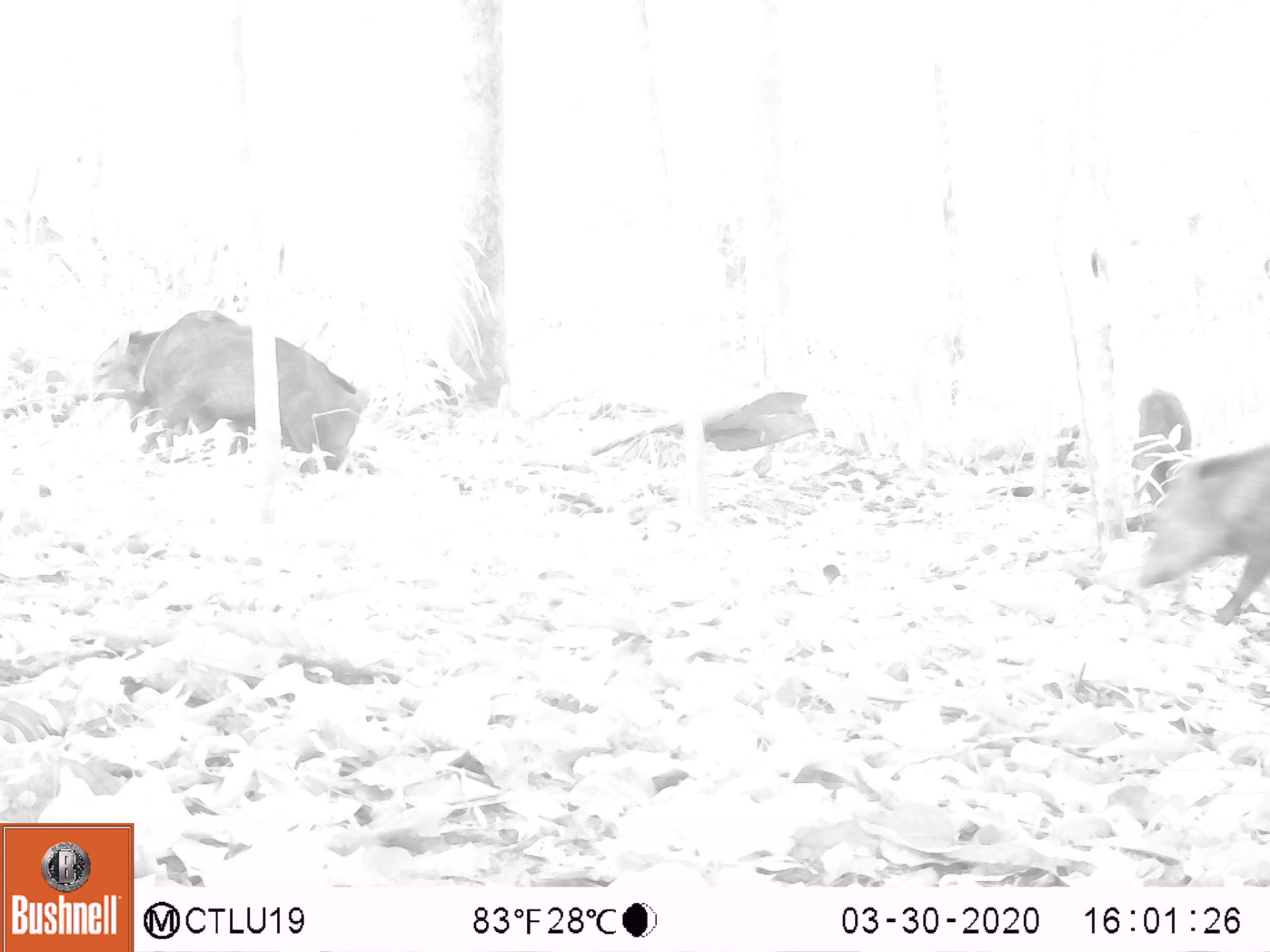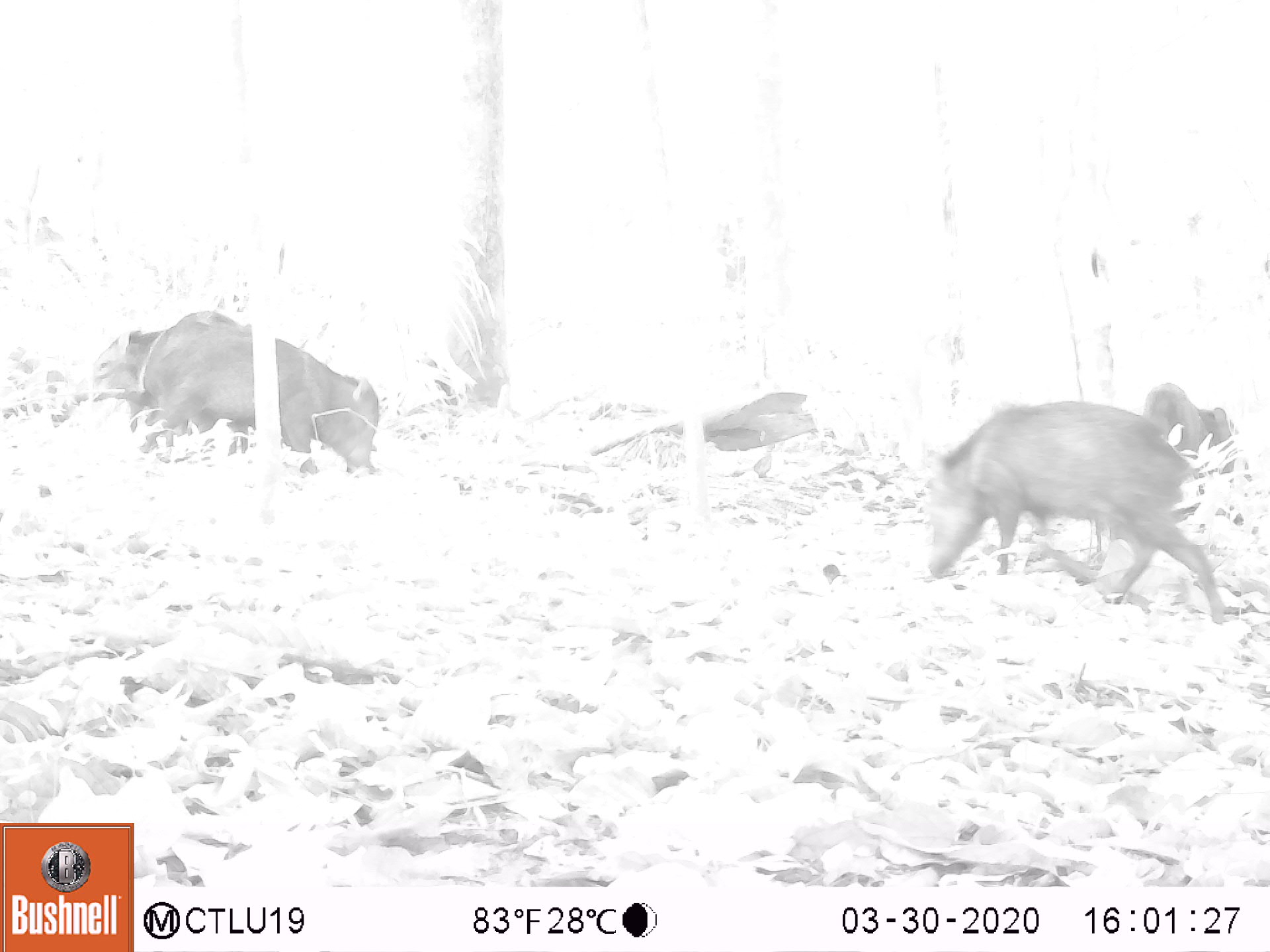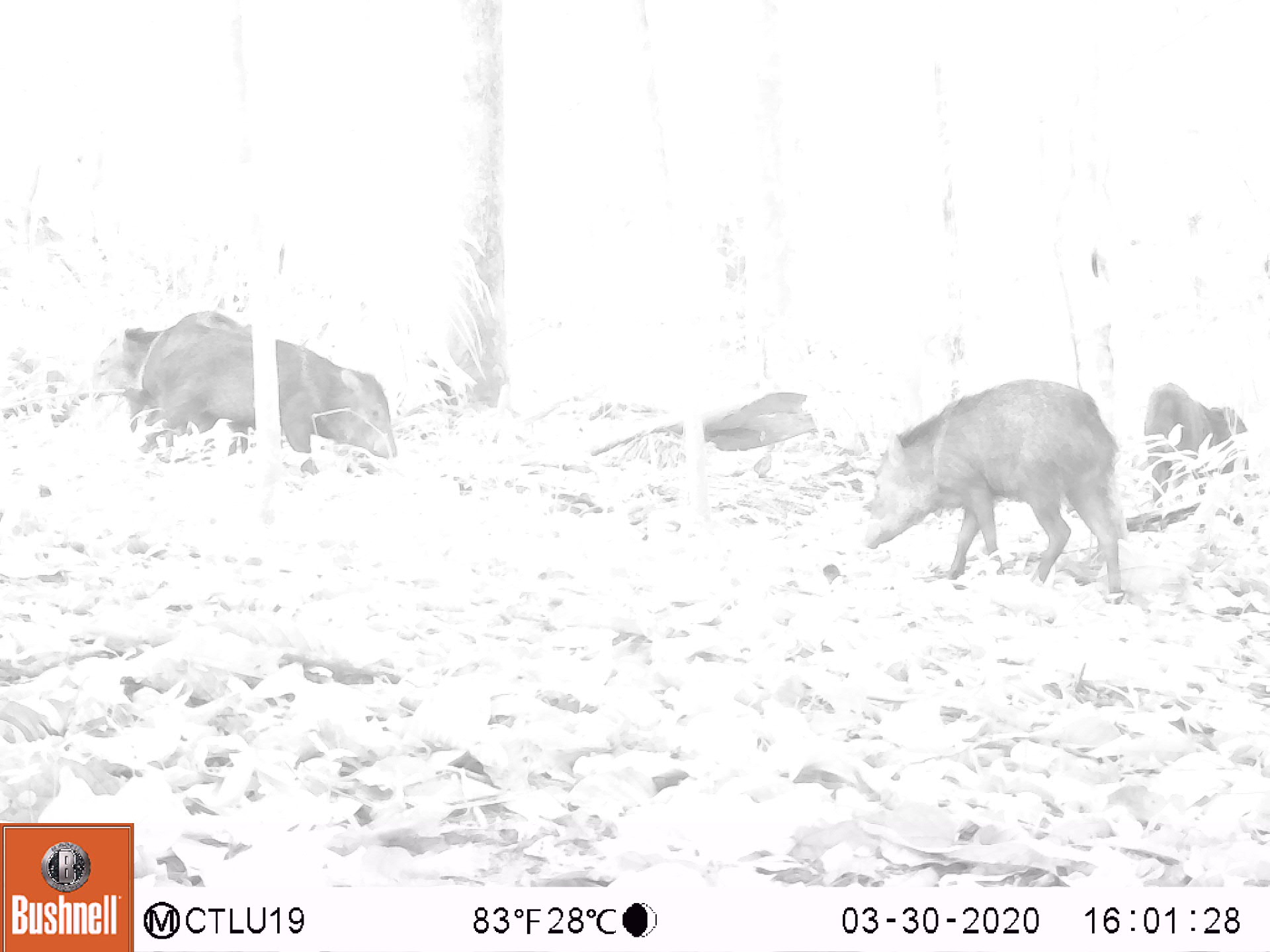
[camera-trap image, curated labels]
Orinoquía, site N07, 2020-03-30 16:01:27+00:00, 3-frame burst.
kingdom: Animalia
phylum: Chordata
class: Mammalia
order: Artiodactyla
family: Tayassuidae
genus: Pecari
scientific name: Pecari tajacu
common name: collared peccary